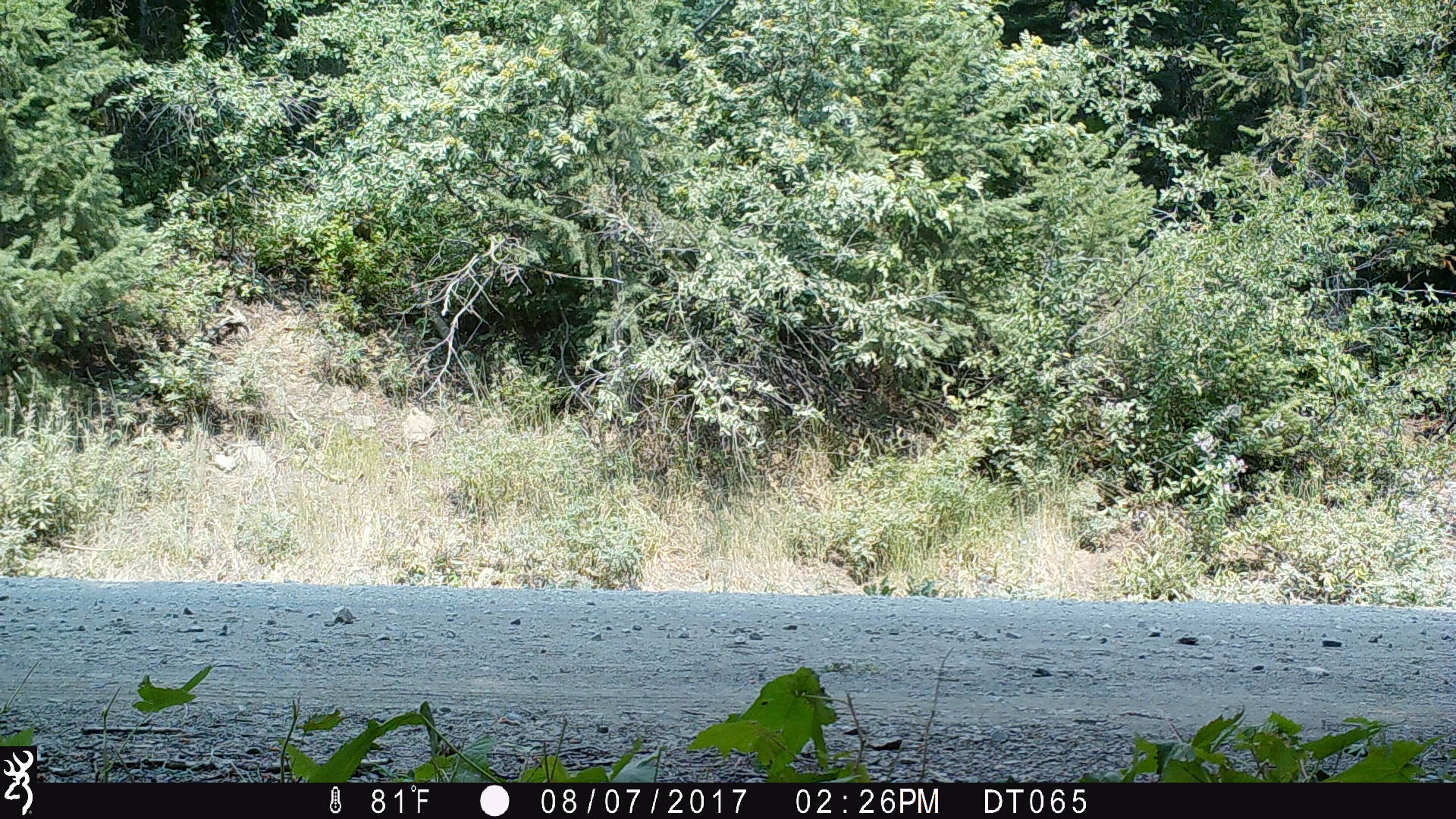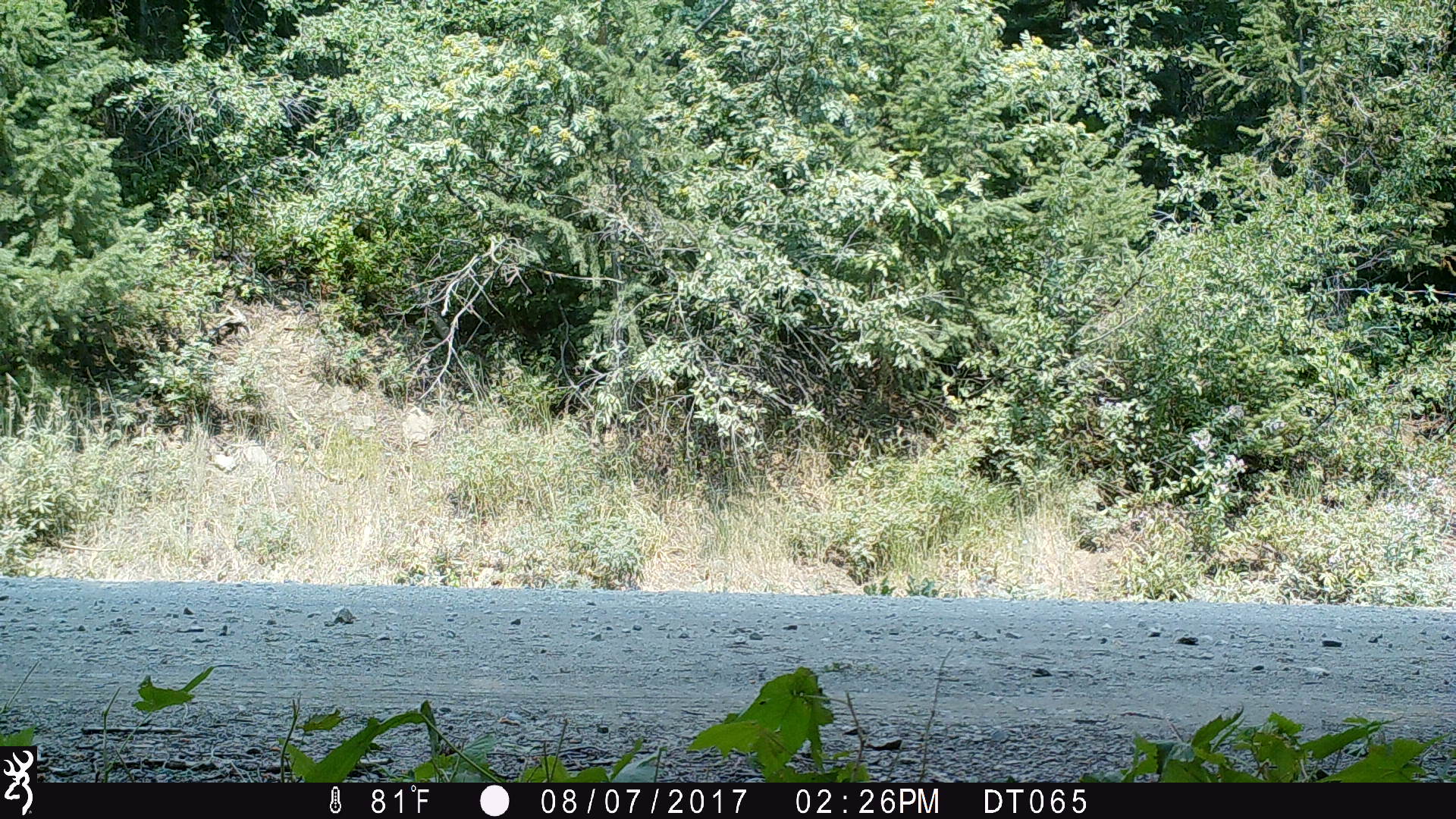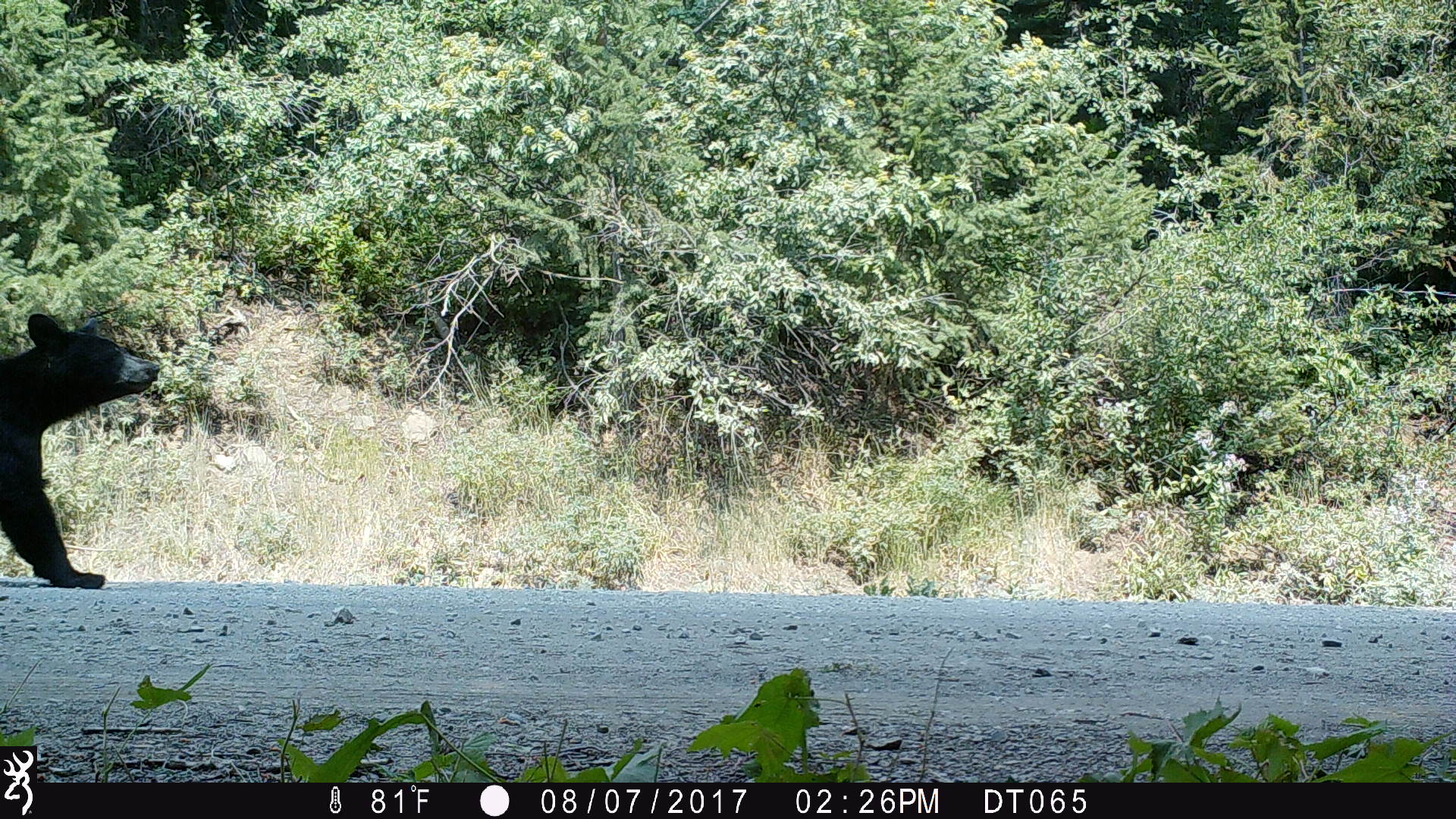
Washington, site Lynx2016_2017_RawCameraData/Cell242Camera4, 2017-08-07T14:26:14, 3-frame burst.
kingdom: Animalia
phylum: Chordata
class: Mammalia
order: Carnivora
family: Ursidae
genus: Ursus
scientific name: Ursus americanus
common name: american black bear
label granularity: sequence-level